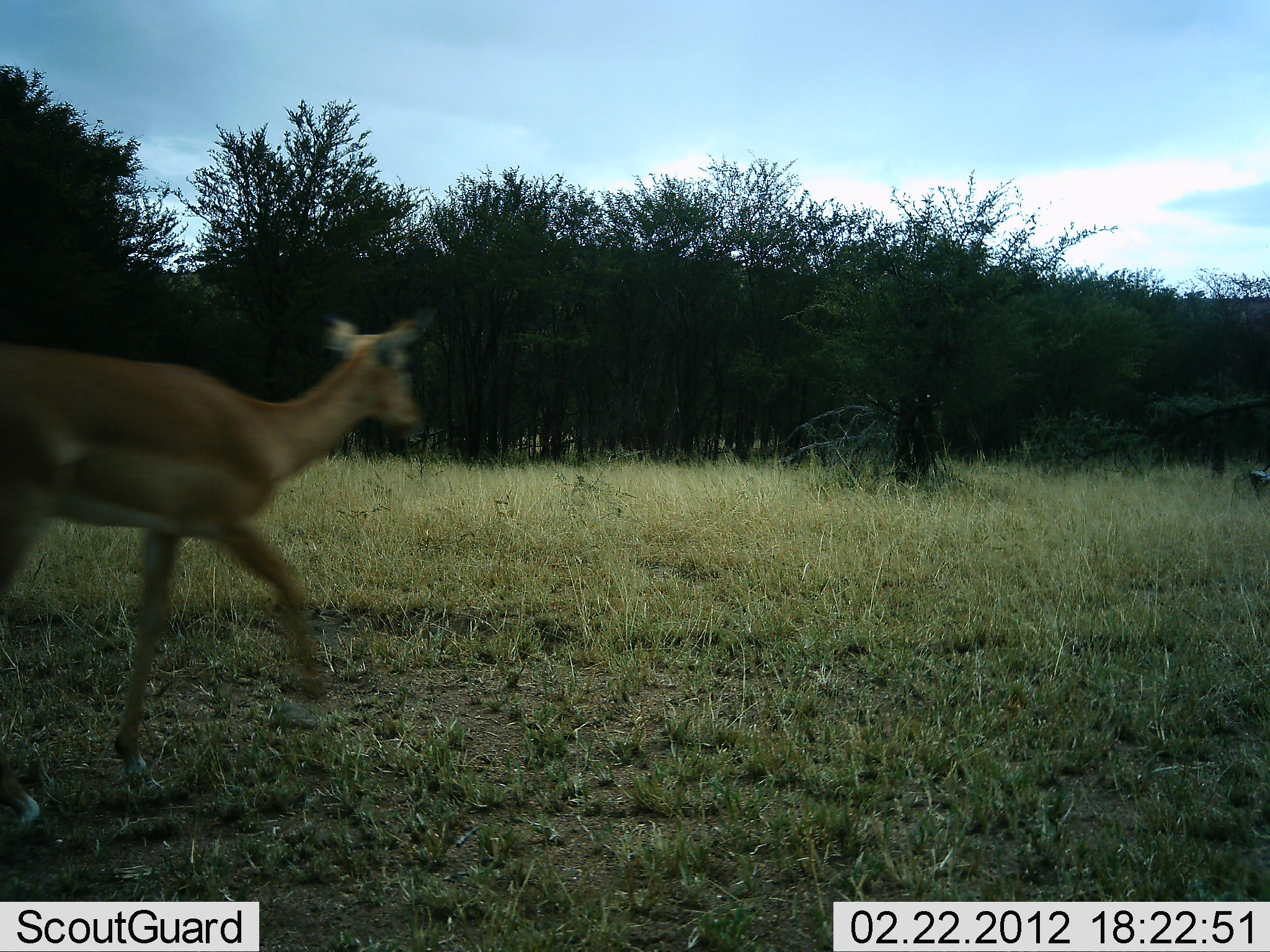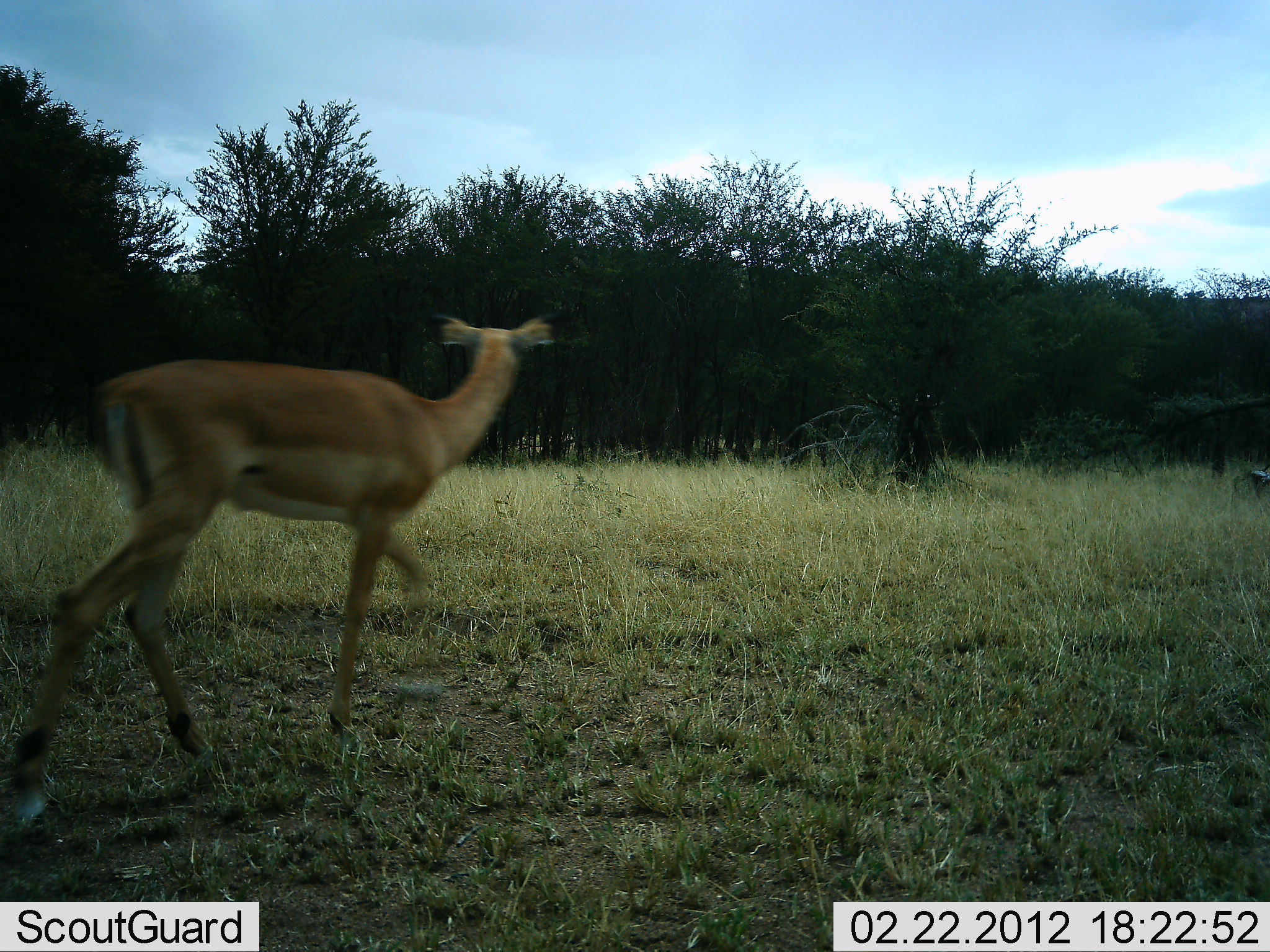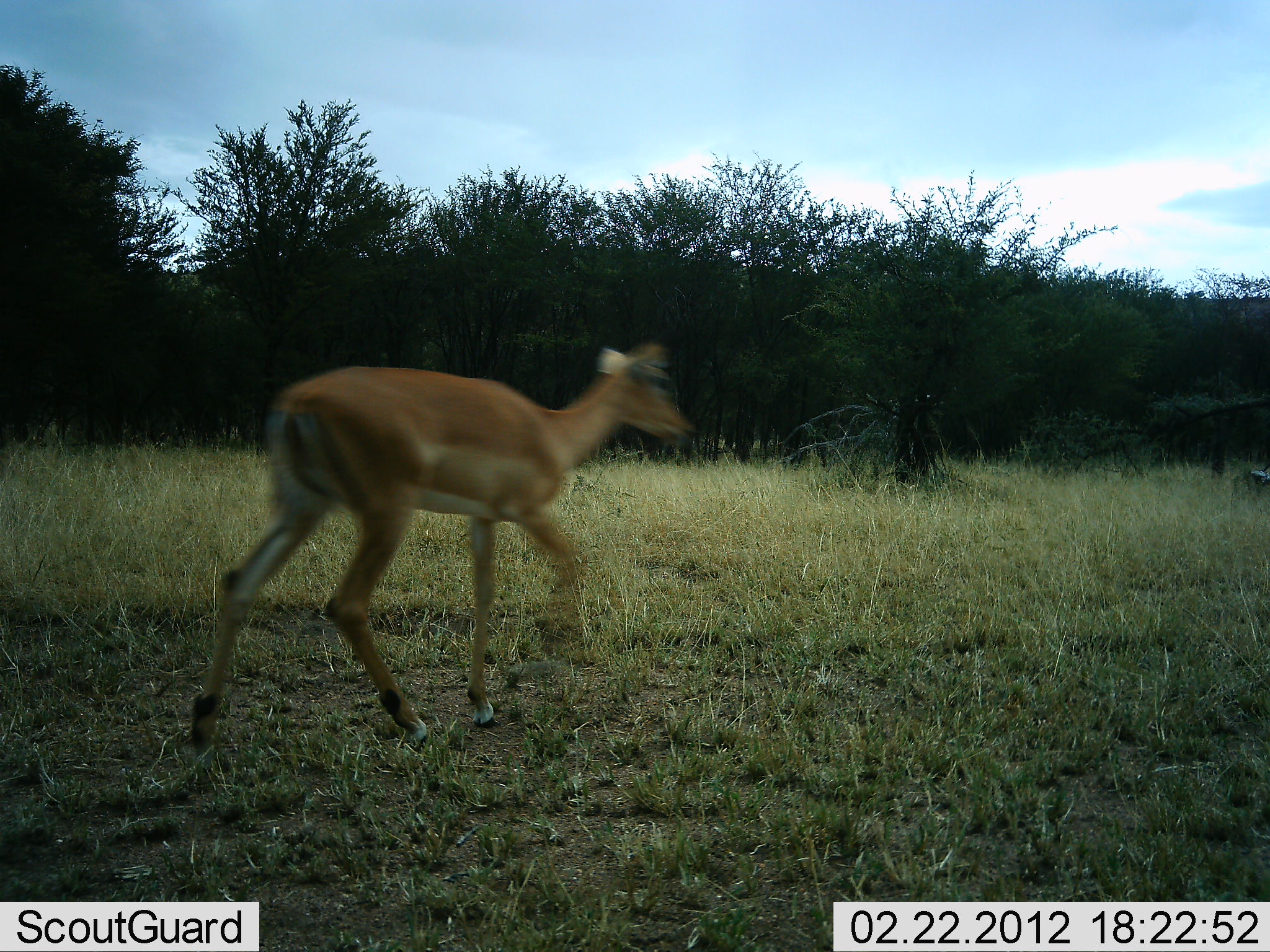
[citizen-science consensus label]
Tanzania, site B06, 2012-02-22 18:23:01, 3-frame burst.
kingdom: Animalia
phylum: Chordata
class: Mammalia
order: Artiodactyla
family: Bovidae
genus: Aepyceros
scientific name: Aepyceros melampus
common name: impala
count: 1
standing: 0%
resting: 0%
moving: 100%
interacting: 0%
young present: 0%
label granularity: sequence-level